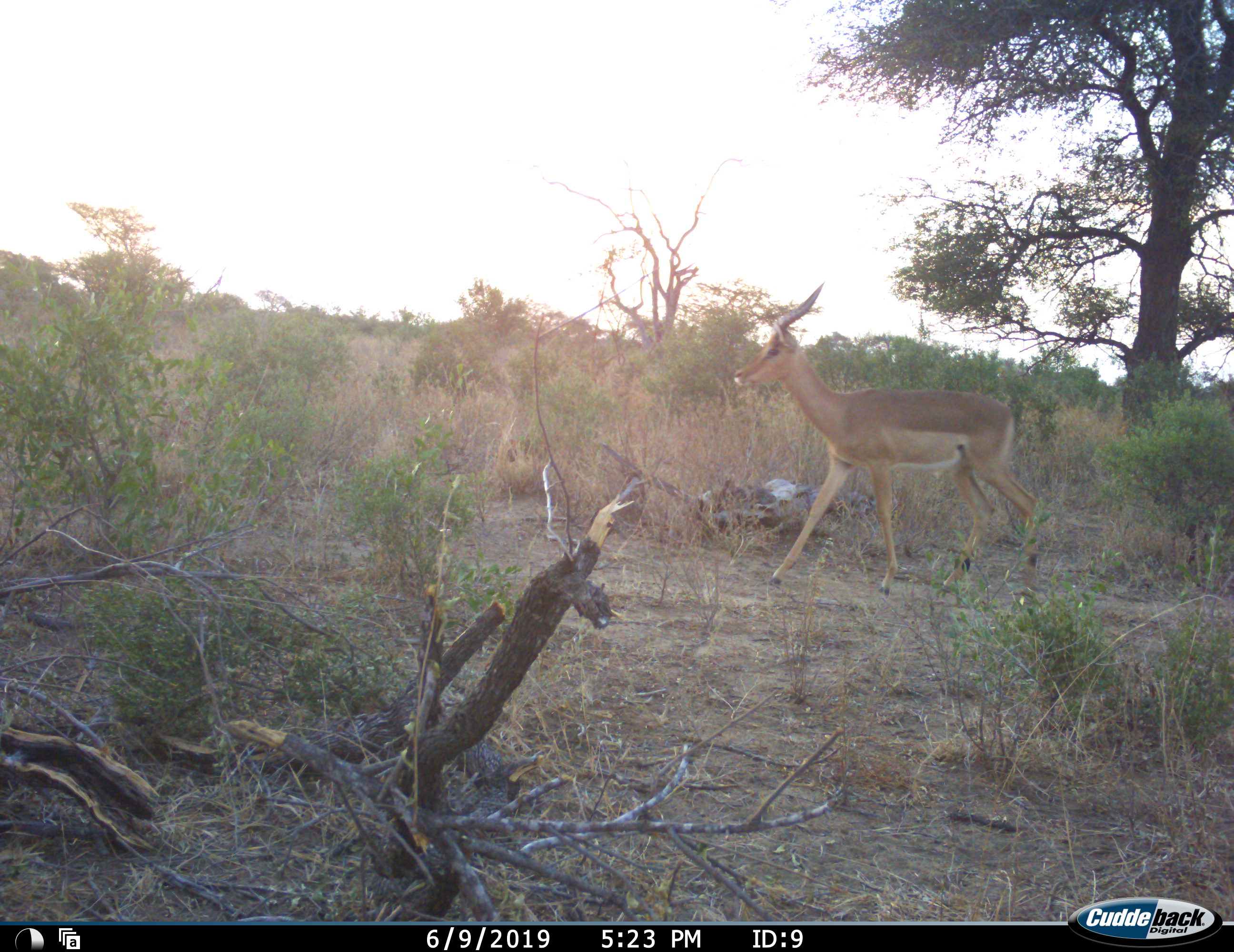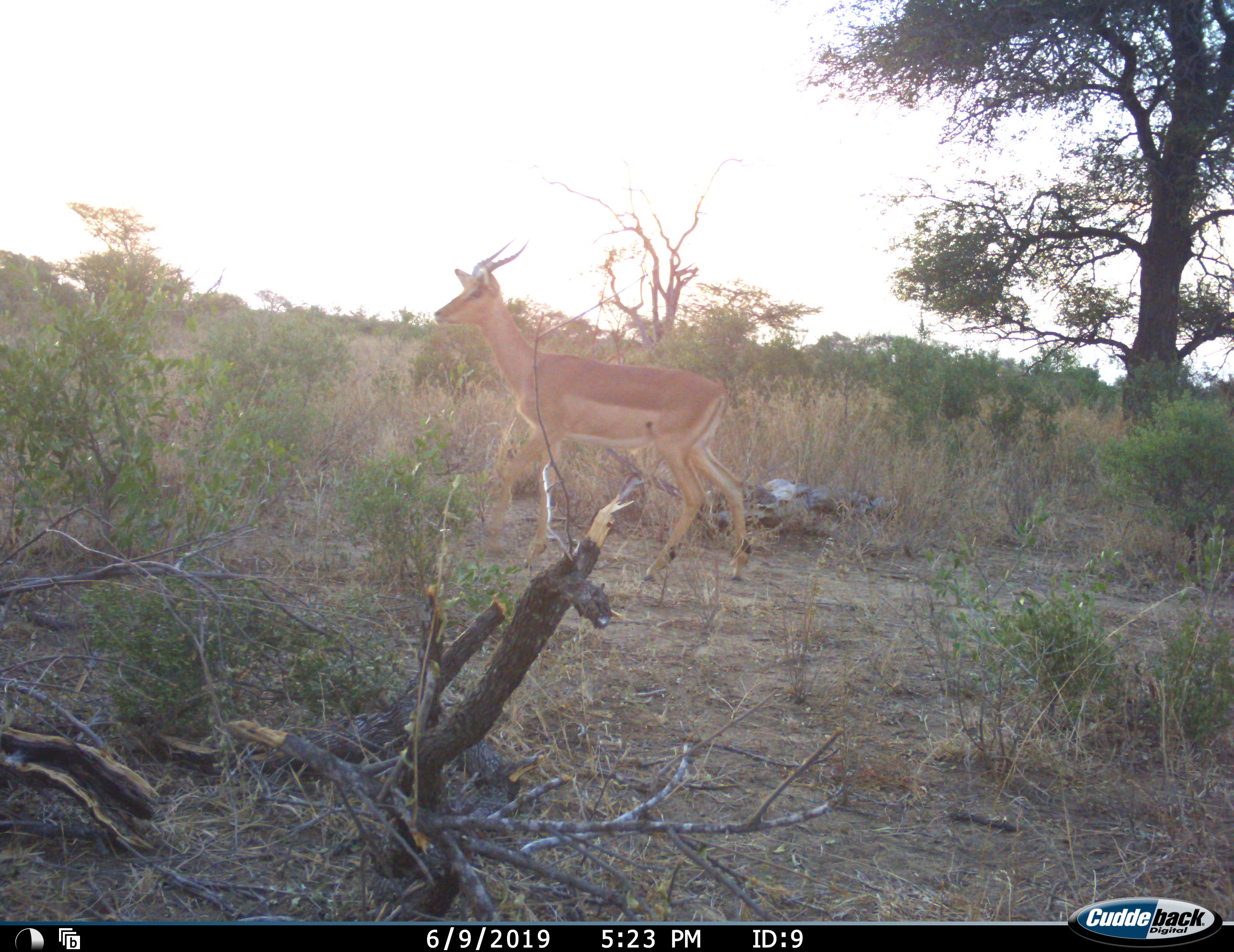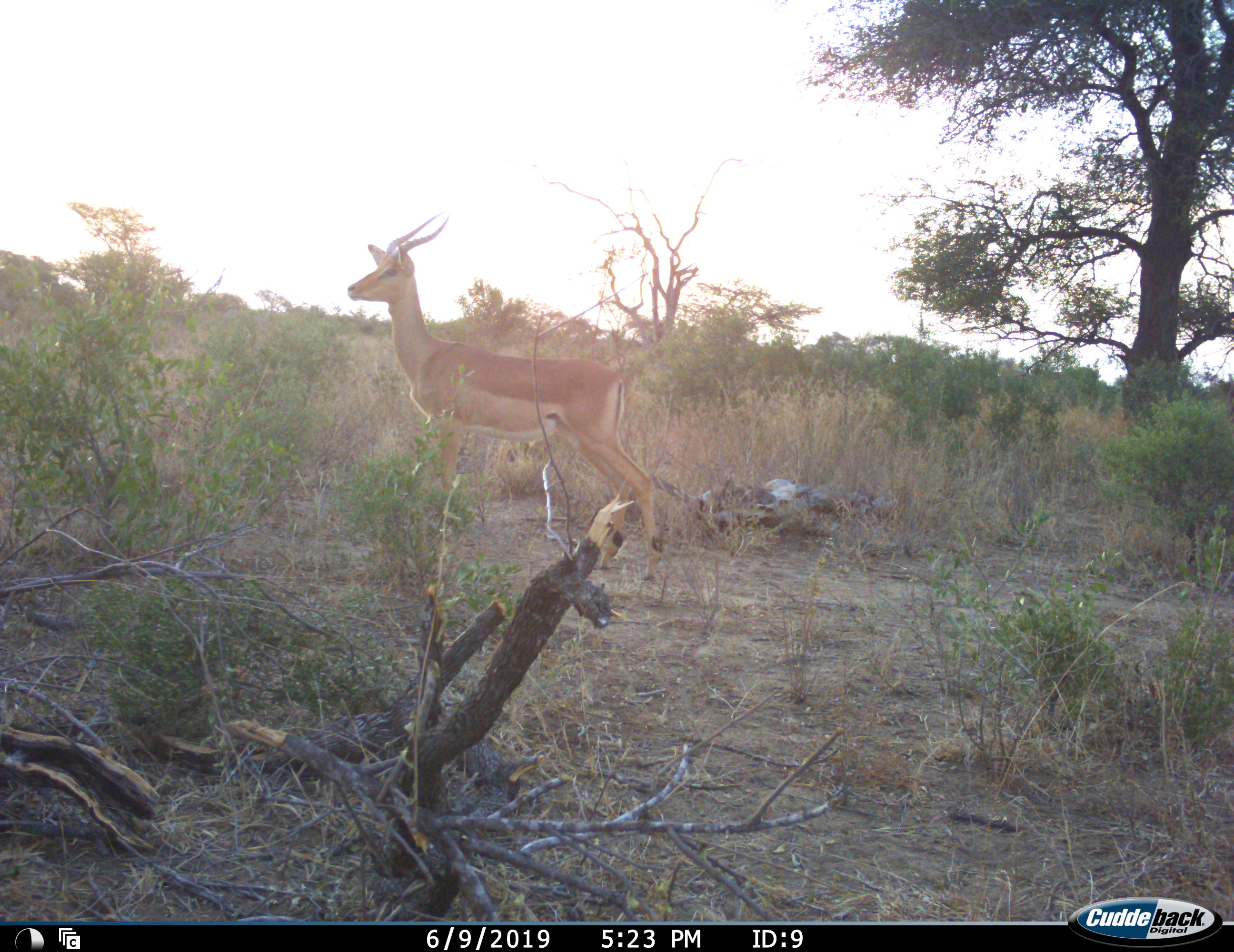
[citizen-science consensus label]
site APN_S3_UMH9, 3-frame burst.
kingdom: Animalia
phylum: Chordata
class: Mammalia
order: Artiodactyla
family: Bovidae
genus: Aepyceros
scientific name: Aepyceros melampus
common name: impala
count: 1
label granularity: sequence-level